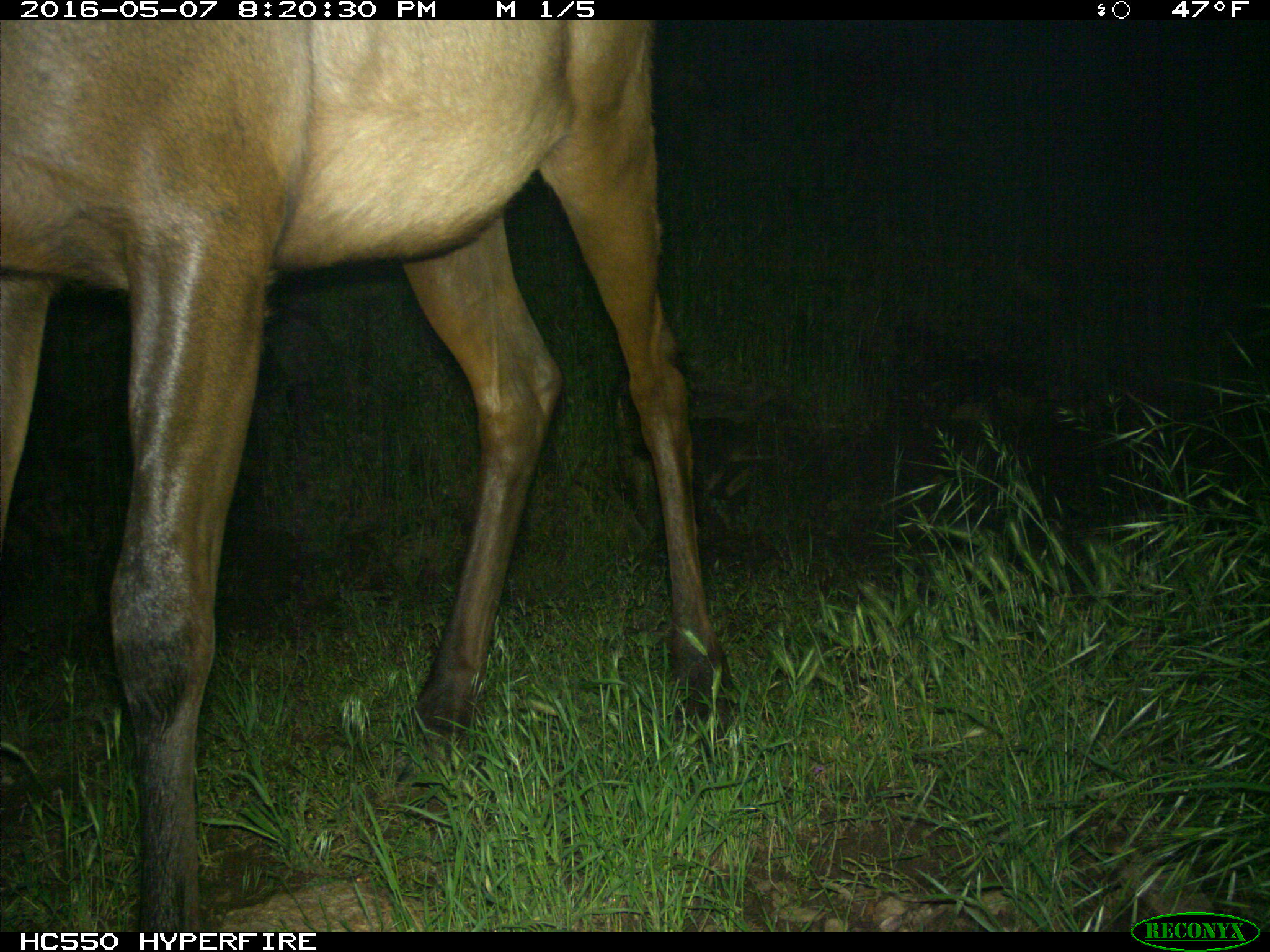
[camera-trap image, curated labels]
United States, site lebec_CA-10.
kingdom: Animalia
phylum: Chordata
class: Mammalia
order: Artiodactyla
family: Cervidae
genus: Cervus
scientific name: Cervus canadensis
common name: elk